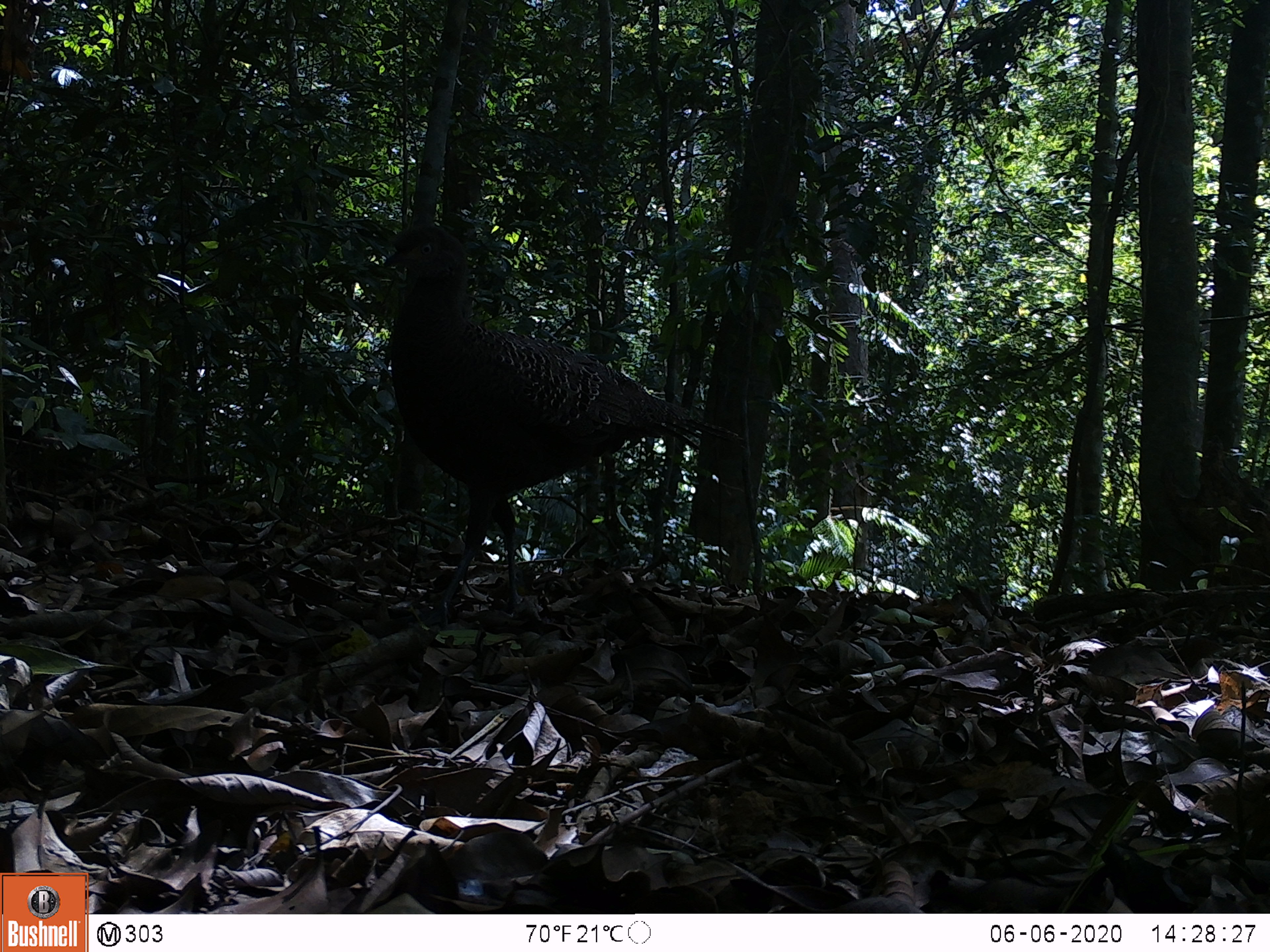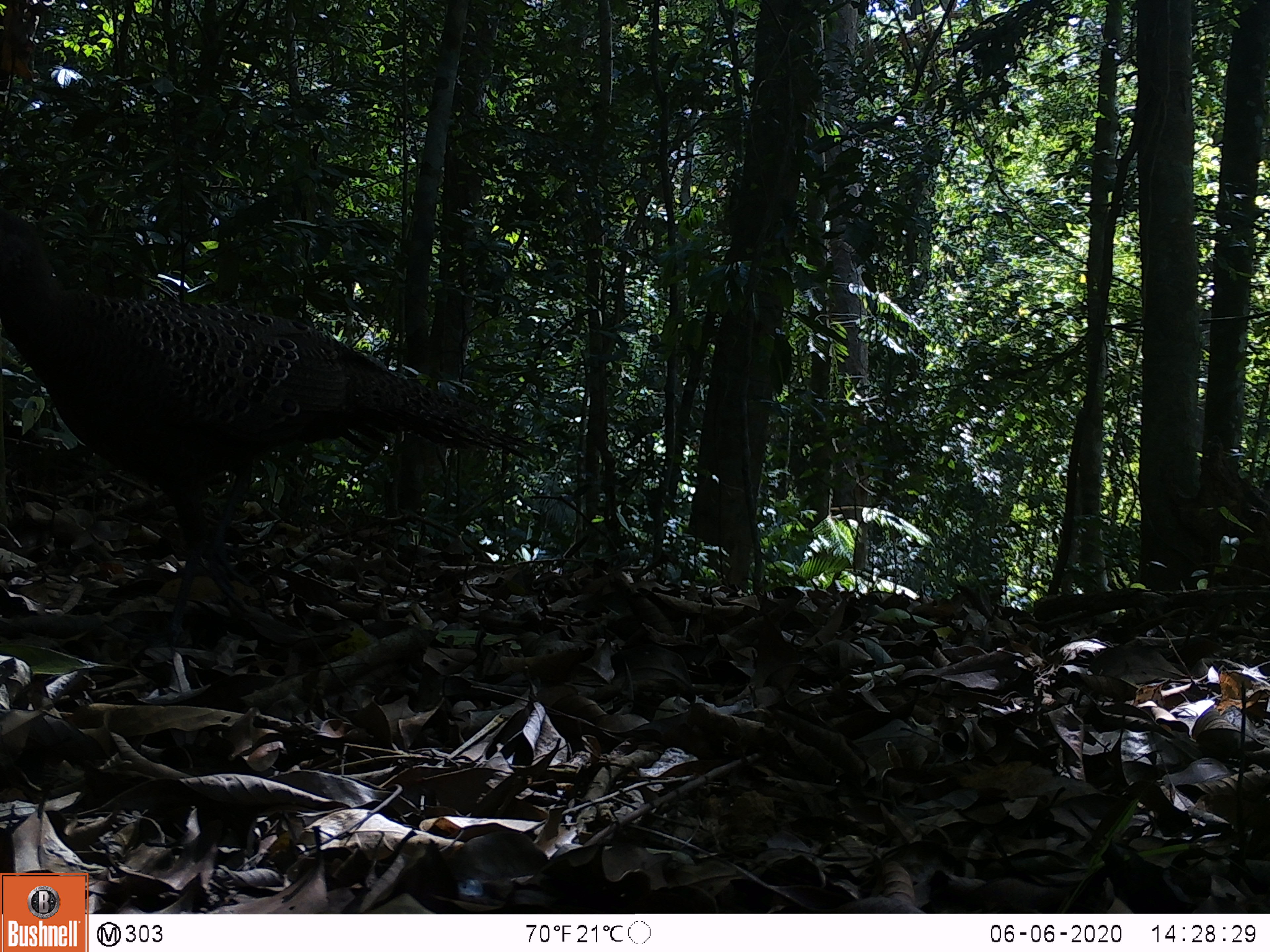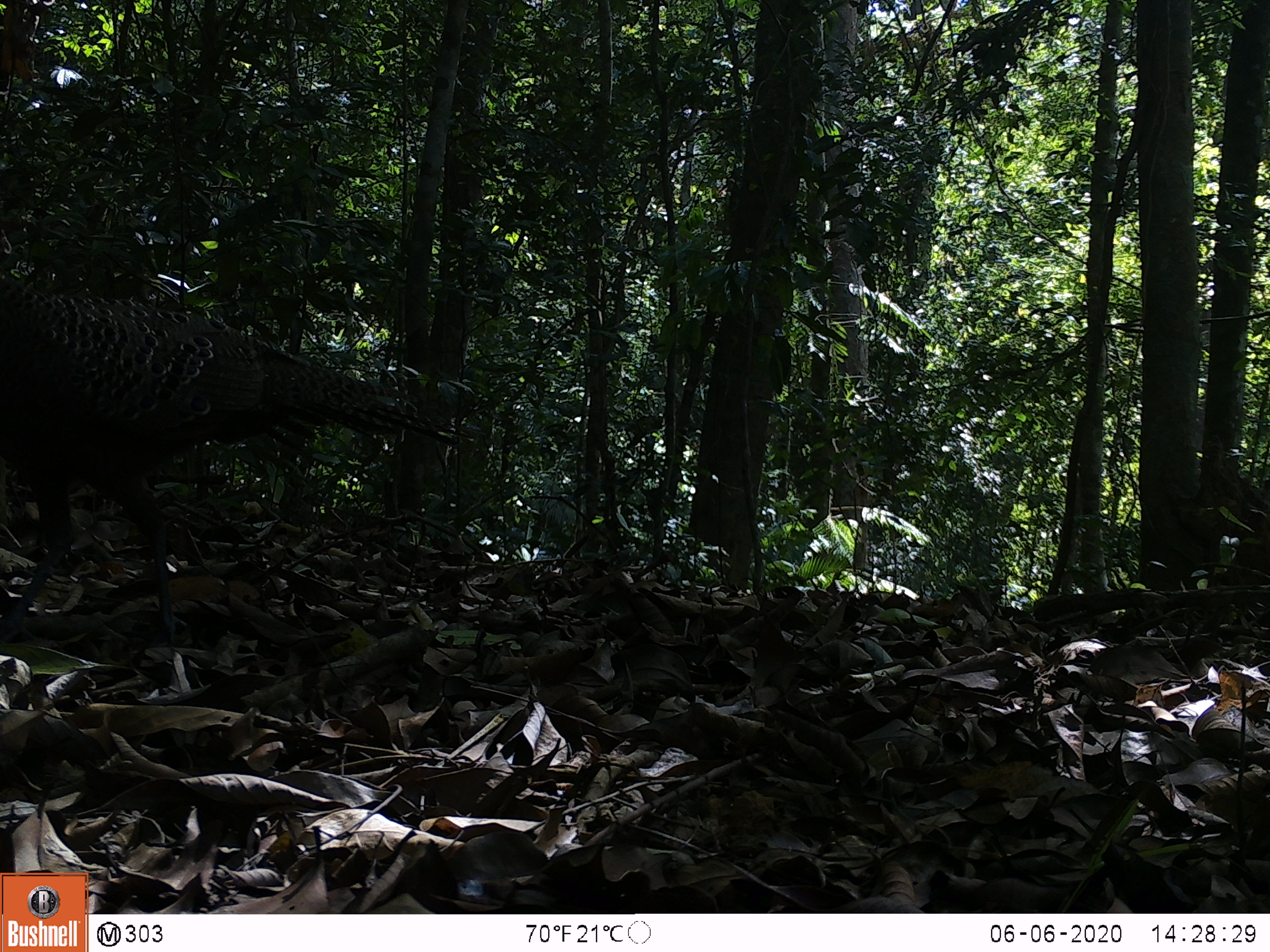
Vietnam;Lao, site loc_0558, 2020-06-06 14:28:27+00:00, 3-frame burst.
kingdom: Animalia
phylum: Chordata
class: Aves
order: Galliformes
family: Phasianidae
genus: Polyplectron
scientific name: Polyplectron bicalcaratum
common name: gray peacock-pheasant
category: grey peacock pheasant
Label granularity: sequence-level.